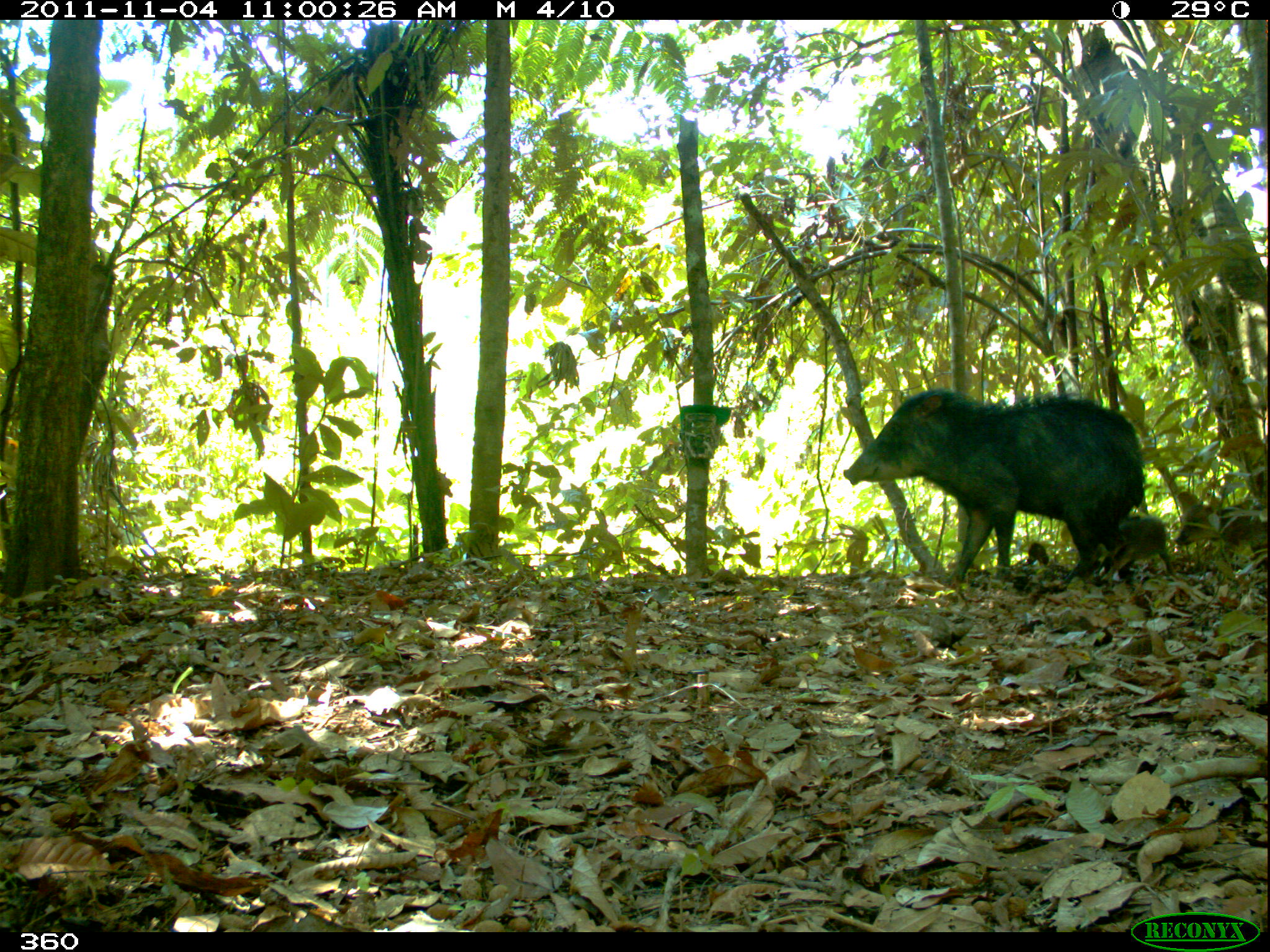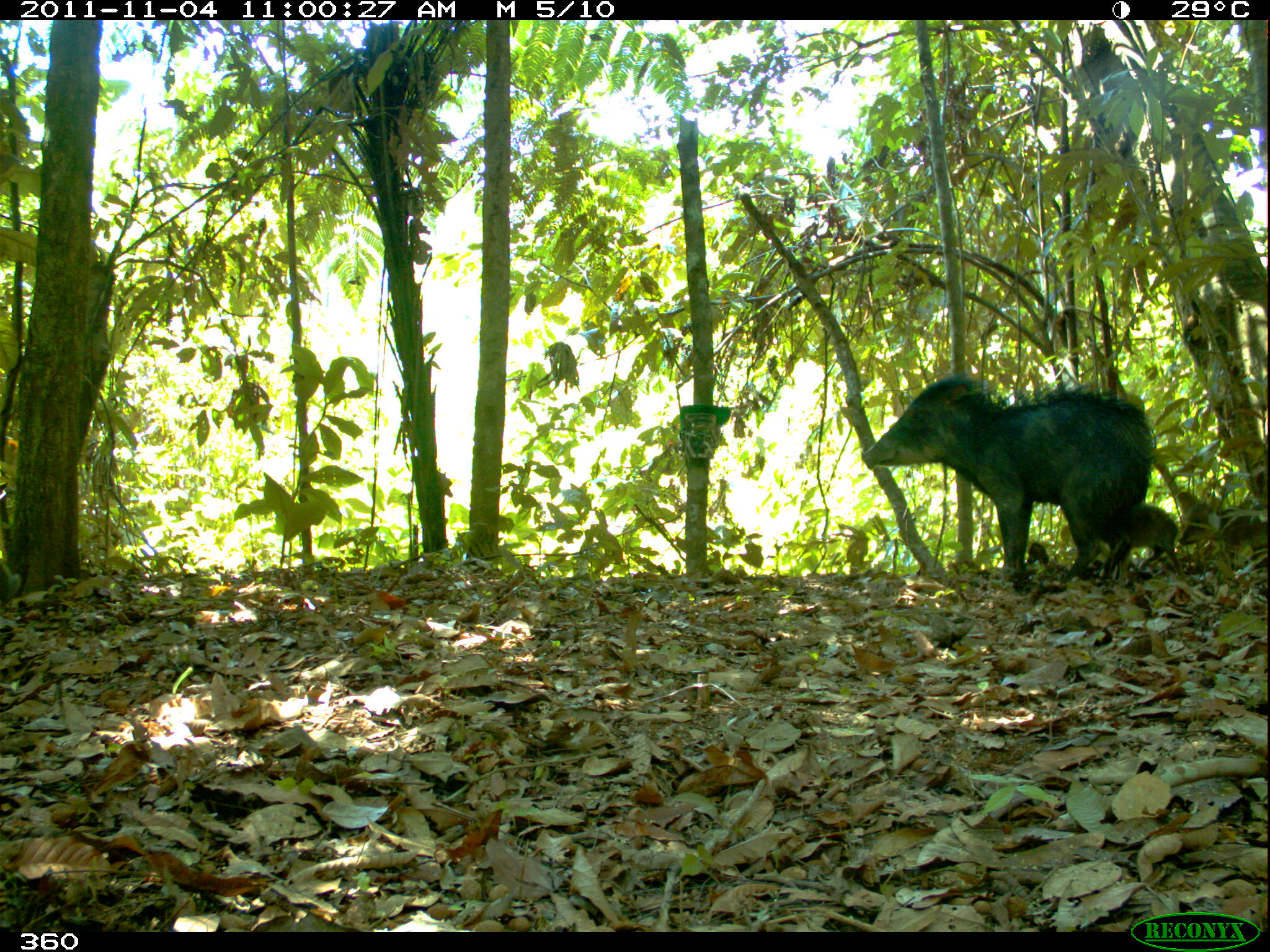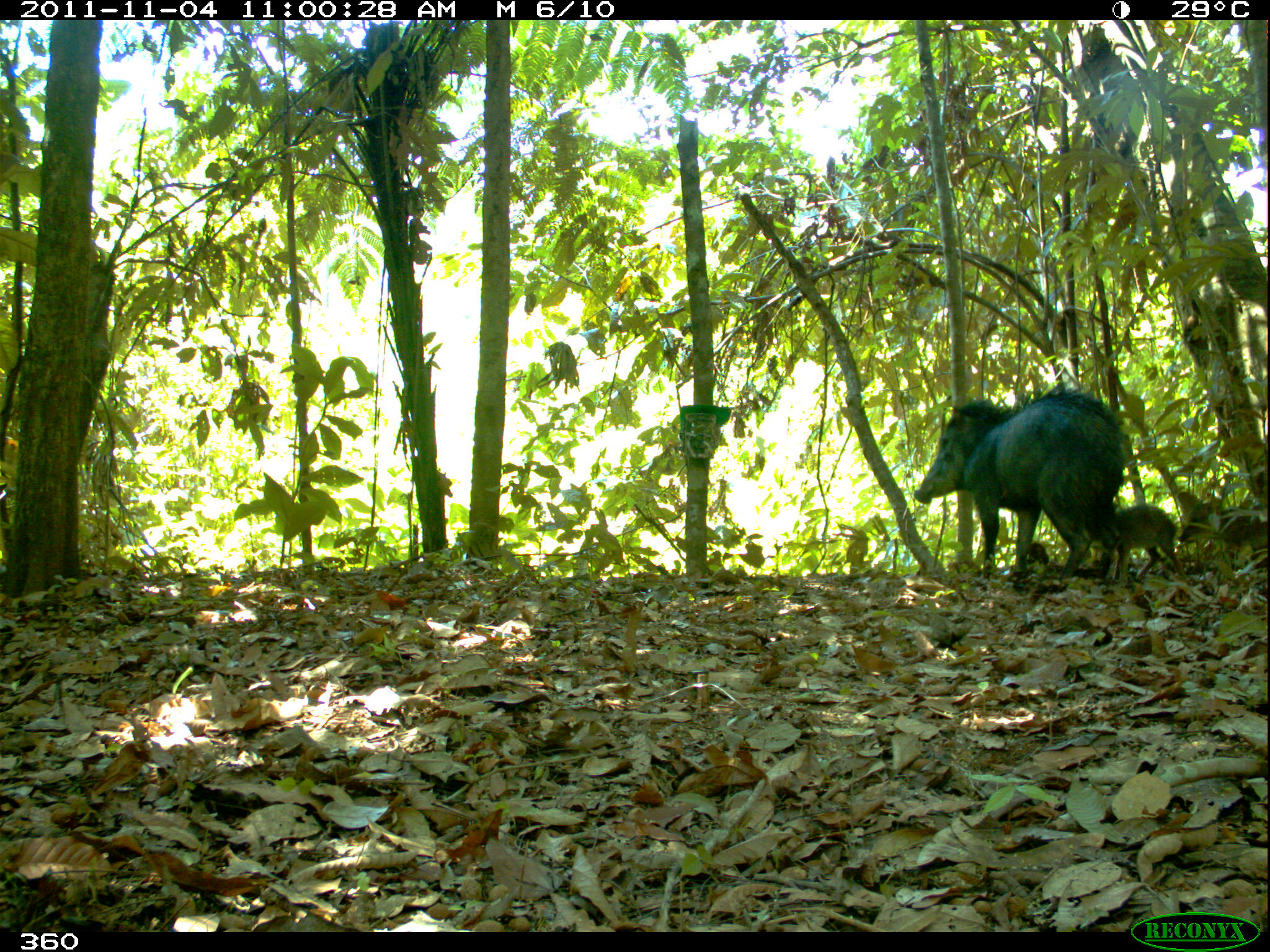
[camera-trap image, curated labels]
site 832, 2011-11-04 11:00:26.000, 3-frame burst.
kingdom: Animalia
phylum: Chordata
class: Mammalia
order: Artiodactyla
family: Tayassuidae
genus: Tayassu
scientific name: Tayassu pecari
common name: white-lipped peccary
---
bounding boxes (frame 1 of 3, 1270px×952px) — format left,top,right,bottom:
tayassu pecari: 841,388,1142,577; 1173,502,1267,567; 1090,514,1178,583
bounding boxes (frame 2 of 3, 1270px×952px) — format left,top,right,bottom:
tayassu pecari: 852,369,1151,590; 1092,498,1182,581; 1177,502,1267,566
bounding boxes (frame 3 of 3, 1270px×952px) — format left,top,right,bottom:
tayassu pecari: 912,384,1119,586; 1164,489,1270,574; 1093,499,1182,579